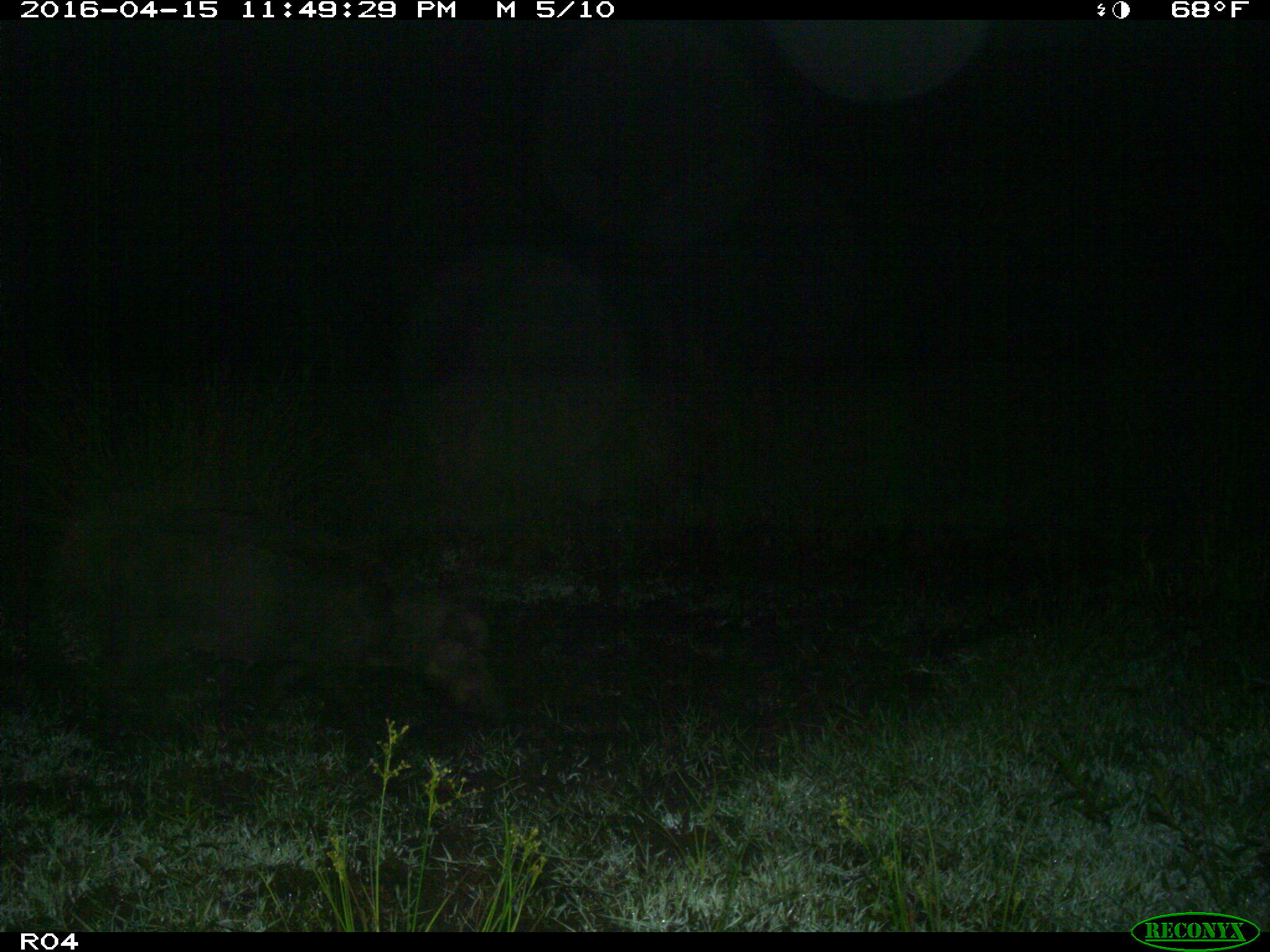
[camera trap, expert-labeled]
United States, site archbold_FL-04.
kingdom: Animalia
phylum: Chordata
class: Mammalia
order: Artiodactyla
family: Suidae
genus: Sus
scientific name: Sus scrofa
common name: wild boar